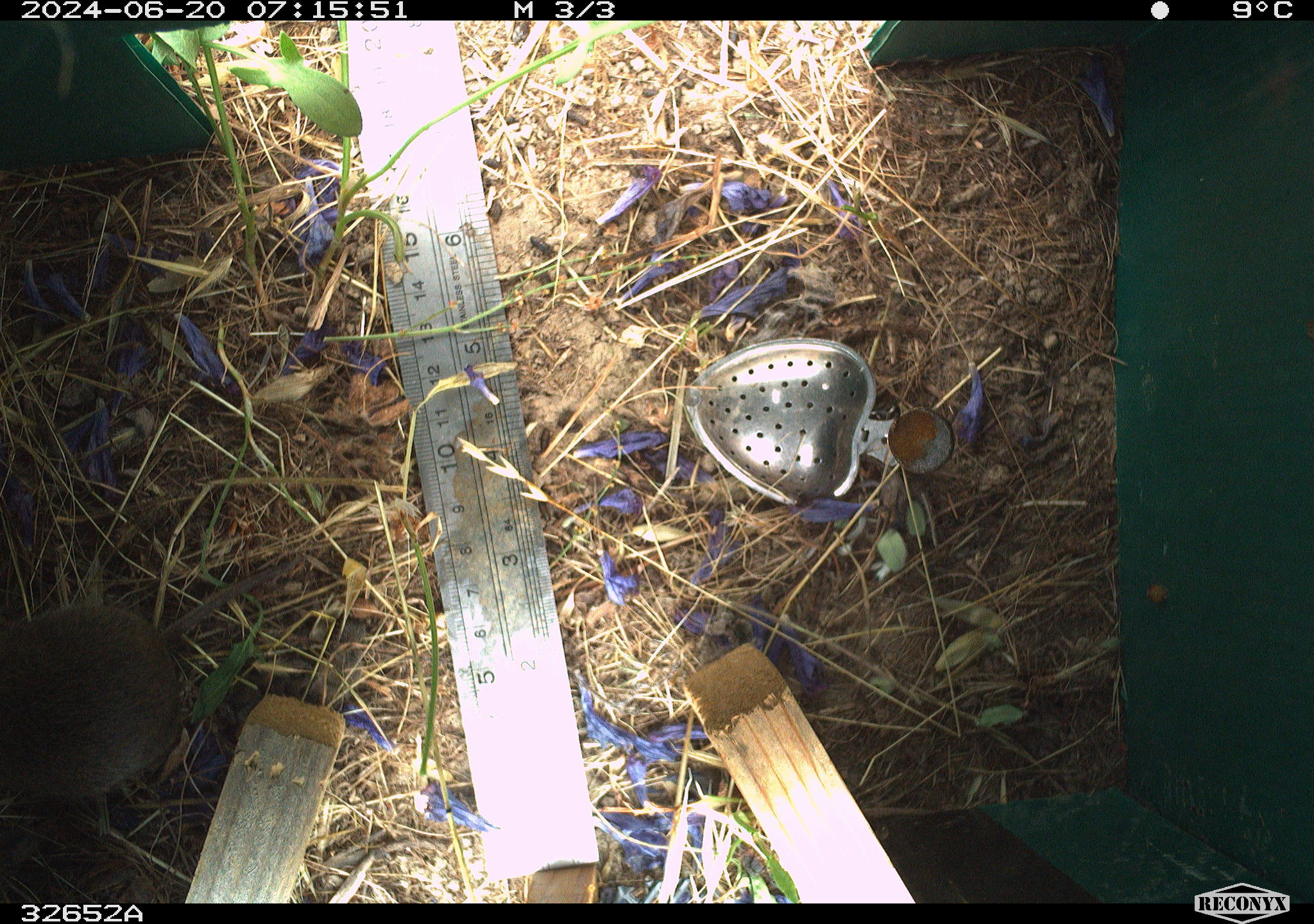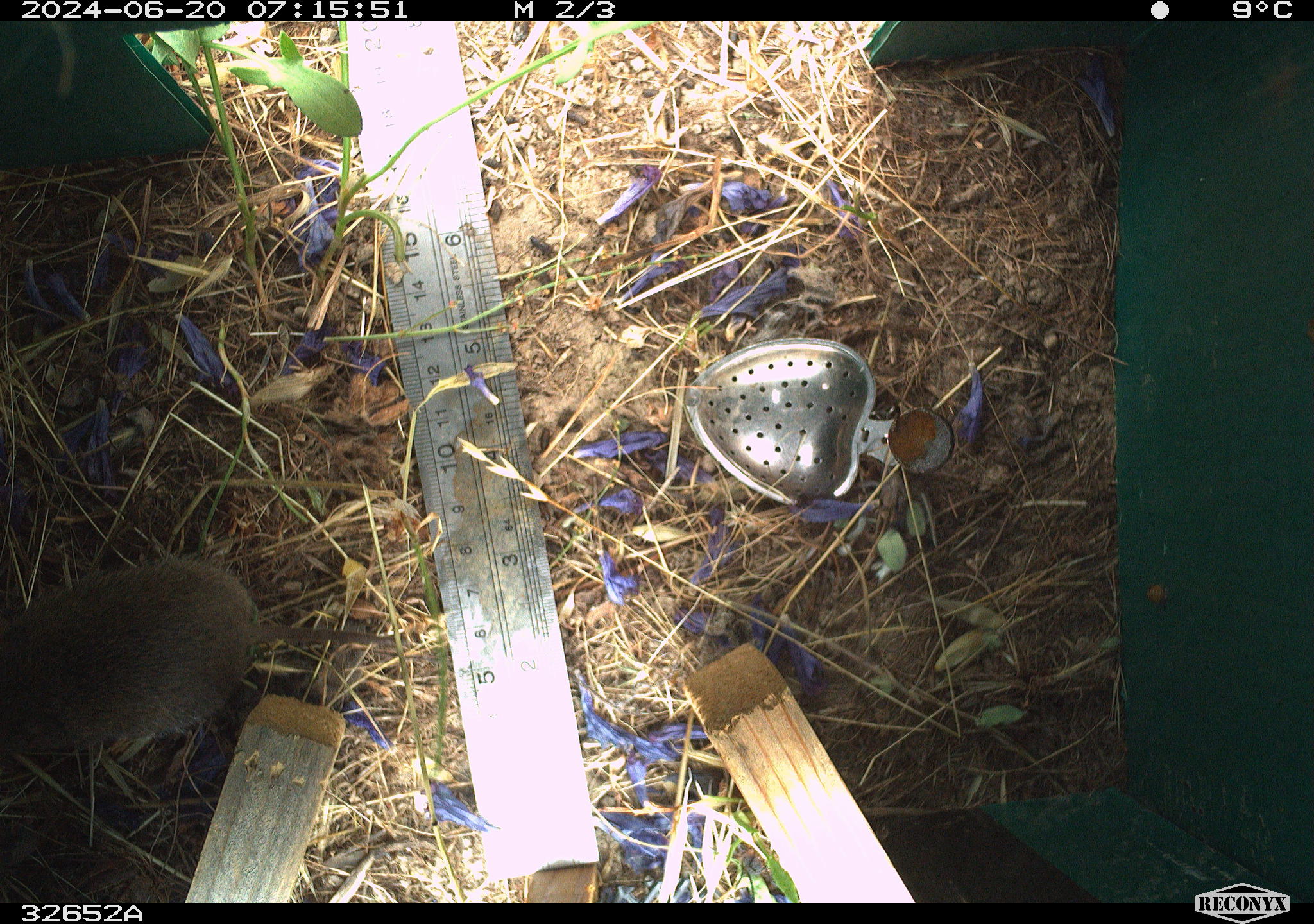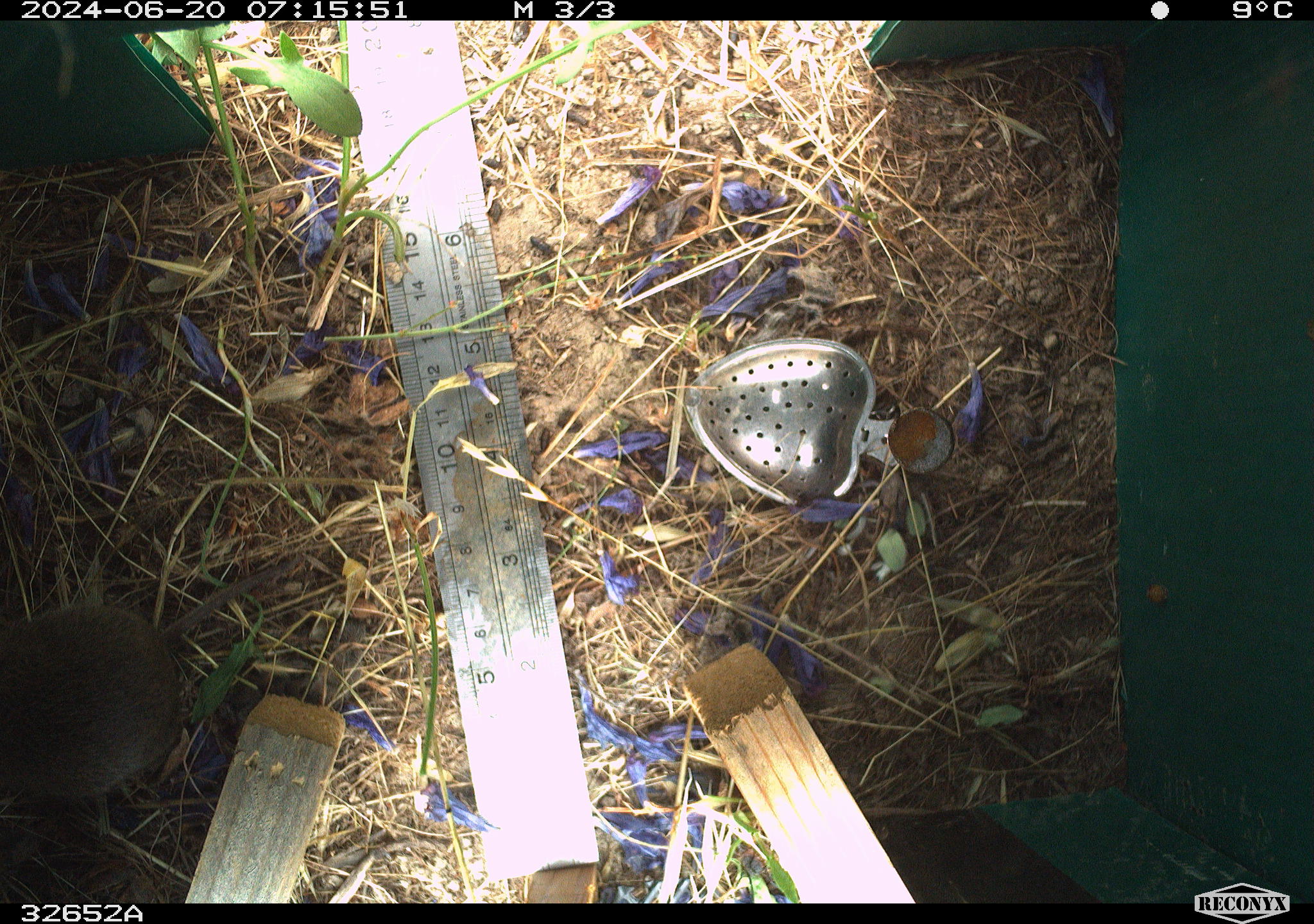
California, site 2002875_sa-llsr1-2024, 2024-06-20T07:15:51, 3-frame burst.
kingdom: Animalia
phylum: Chordata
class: Mammalia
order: Rodentia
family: Cricetidae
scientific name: Arvicolinae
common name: voles, lemmings, and muskrats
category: arvicolinae subfamily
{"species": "arvicolinae subfamily (voles, lemmings, and muskrats) (Arvicolinae)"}